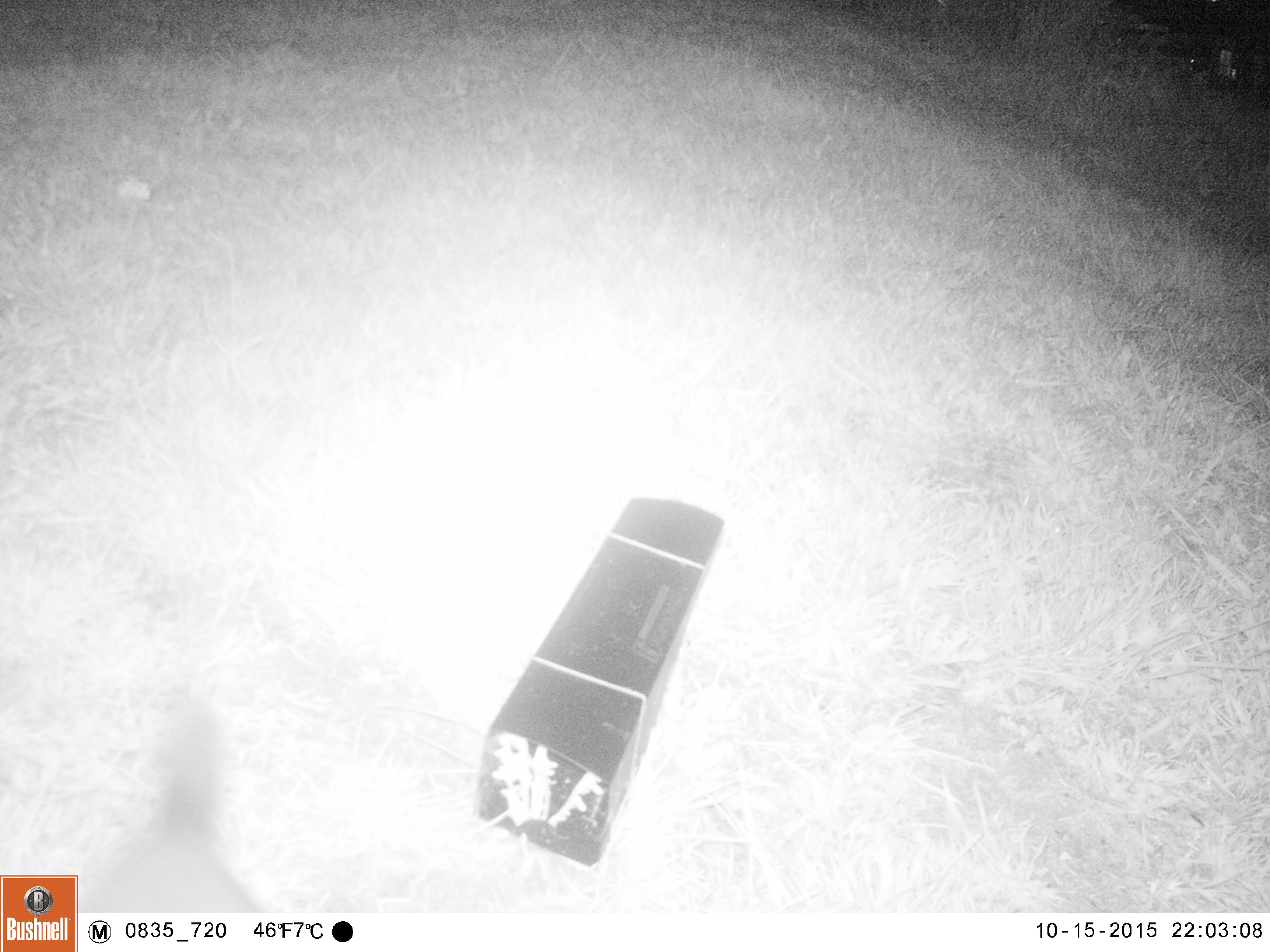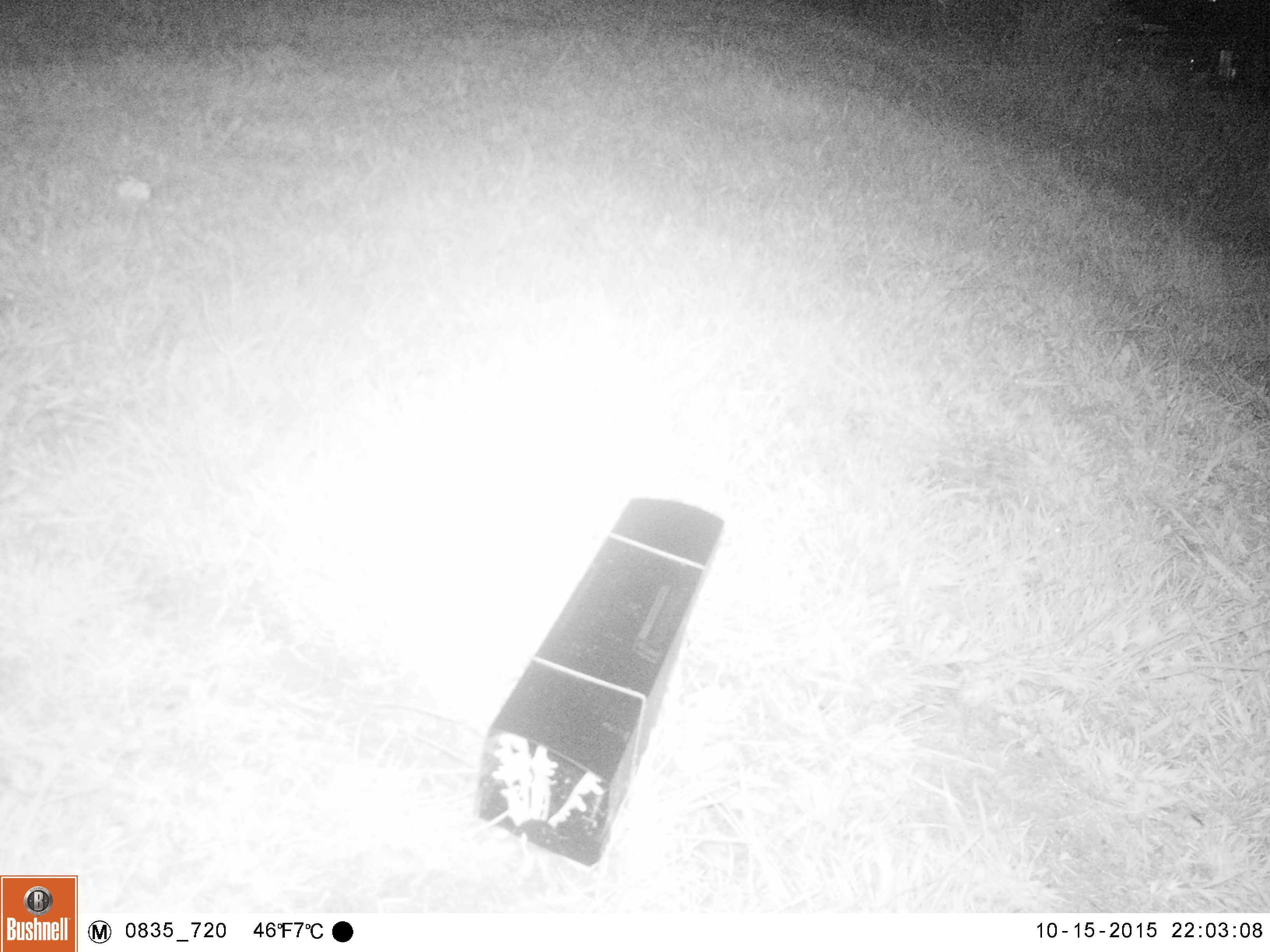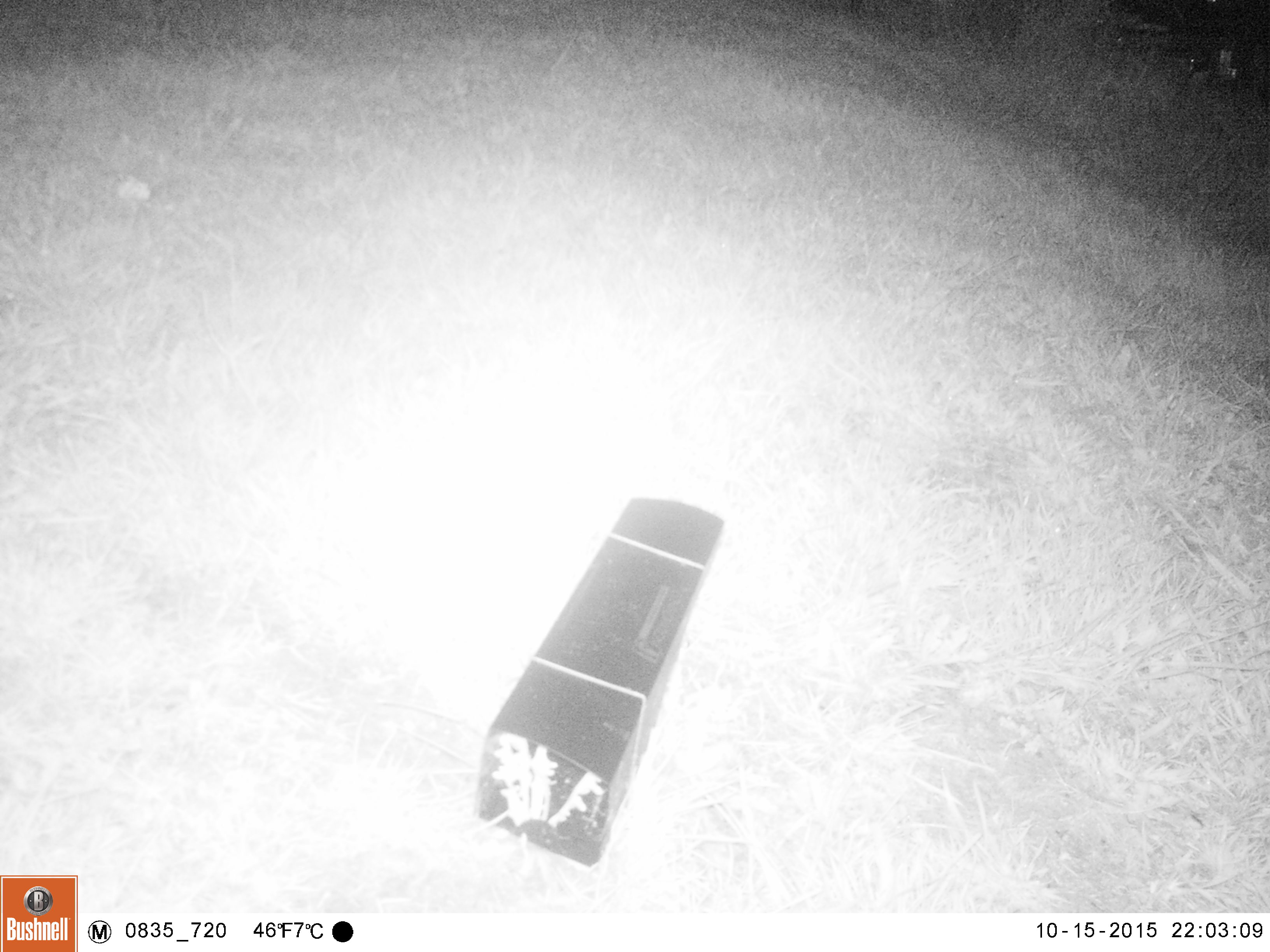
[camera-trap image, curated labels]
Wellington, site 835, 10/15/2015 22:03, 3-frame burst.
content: unidentified animal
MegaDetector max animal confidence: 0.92